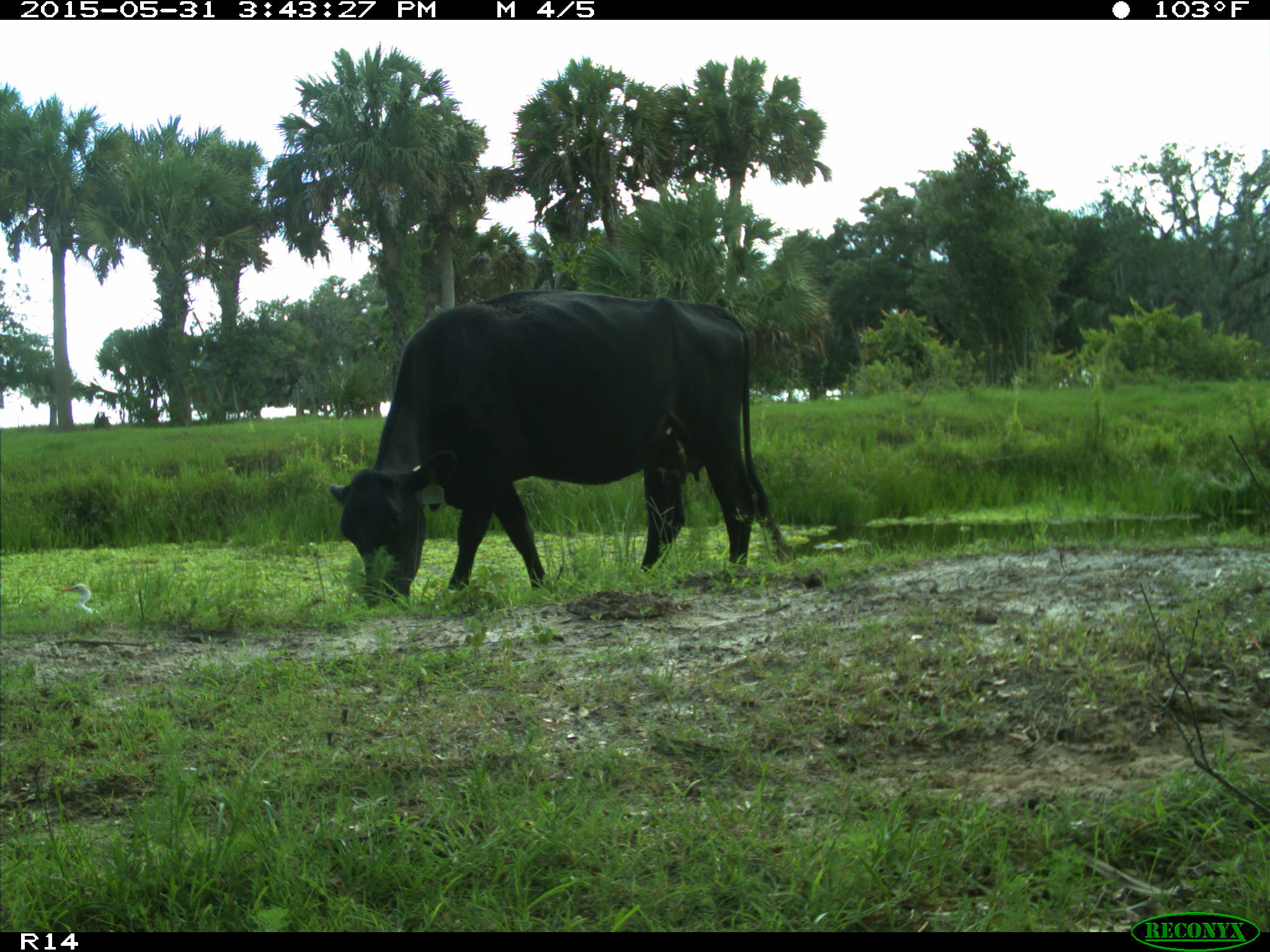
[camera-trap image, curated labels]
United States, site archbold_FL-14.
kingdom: Animalia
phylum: Chordata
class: Mammalia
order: Artiodactyla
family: Bovidae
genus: Bos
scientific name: Bos taurus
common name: domestic cow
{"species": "Bos taurus (domestic cow)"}